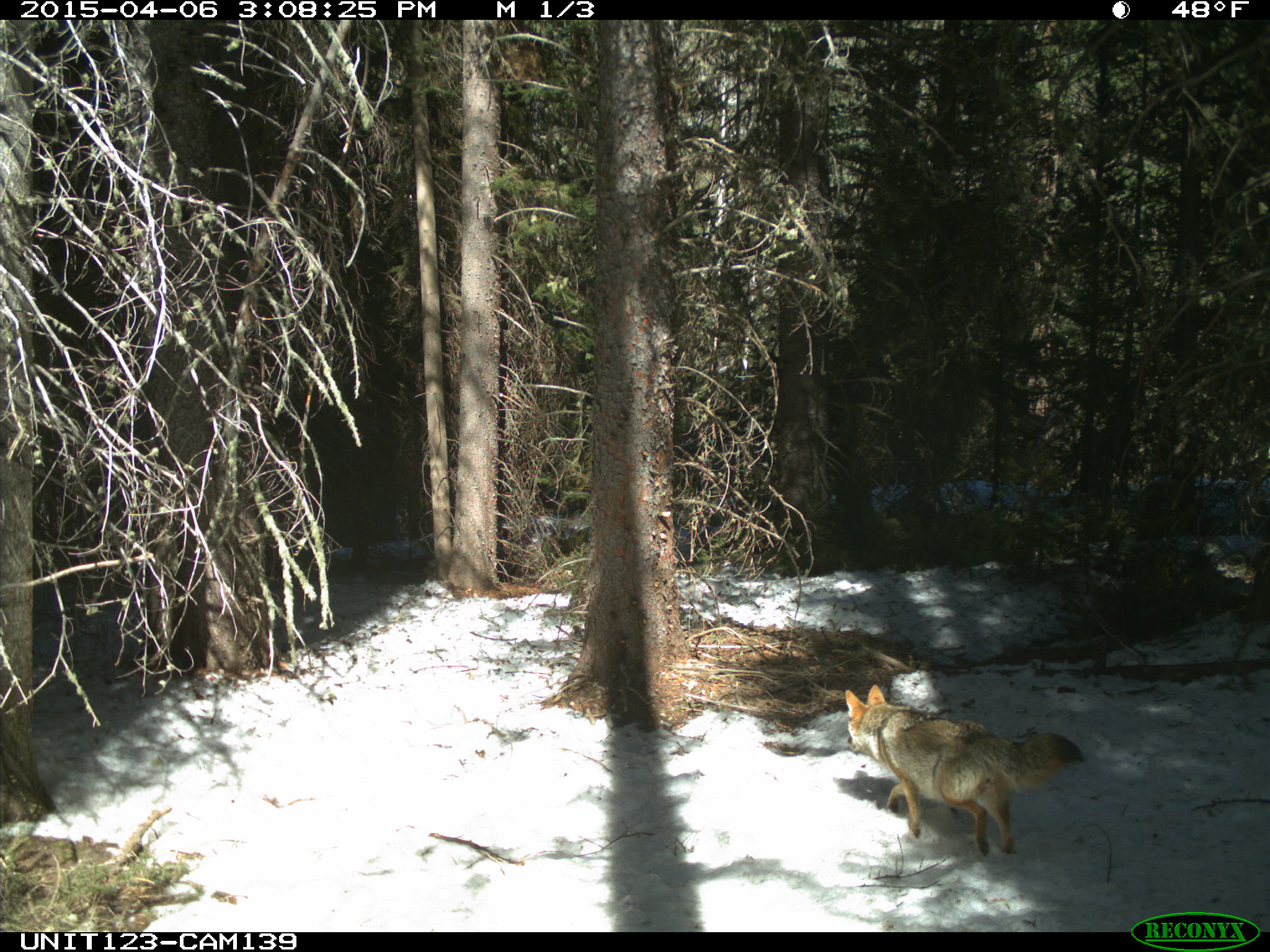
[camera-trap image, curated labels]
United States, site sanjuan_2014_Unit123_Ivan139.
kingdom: Animalia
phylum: Chordata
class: Mammalia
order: Carnivora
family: Canidae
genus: Canis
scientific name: Canis latrans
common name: coyote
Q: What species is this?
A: Canis latrans (coyote).